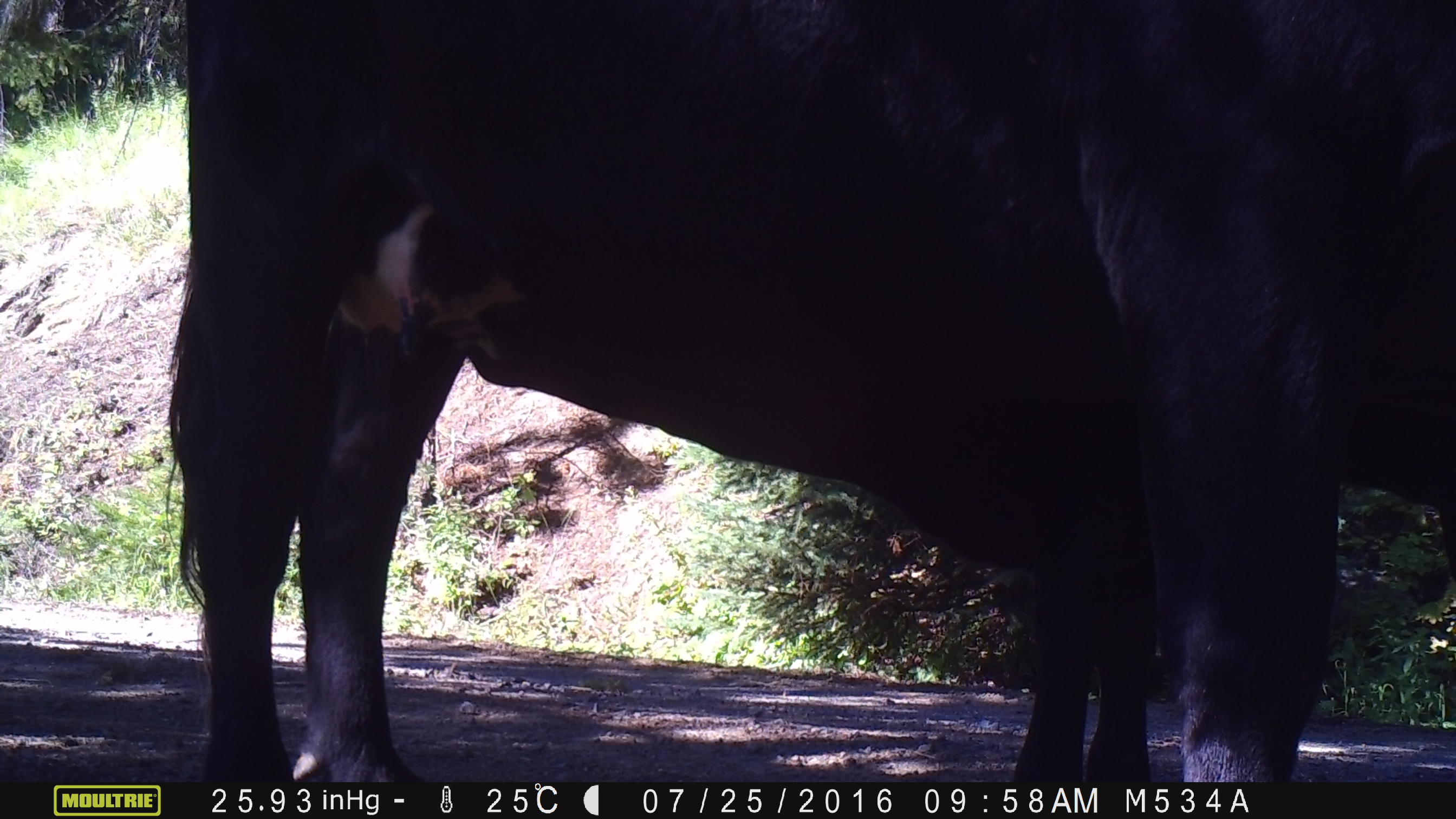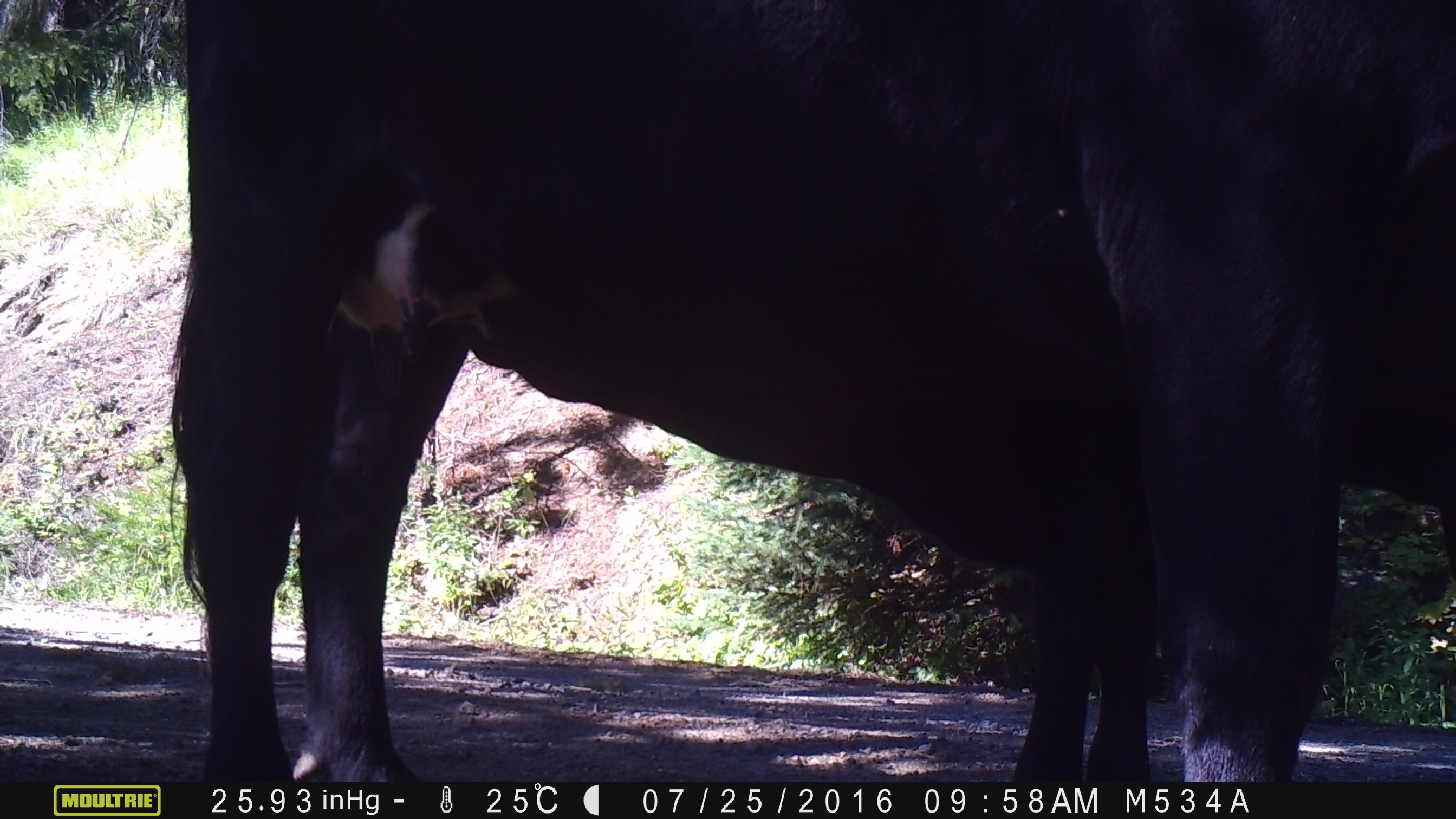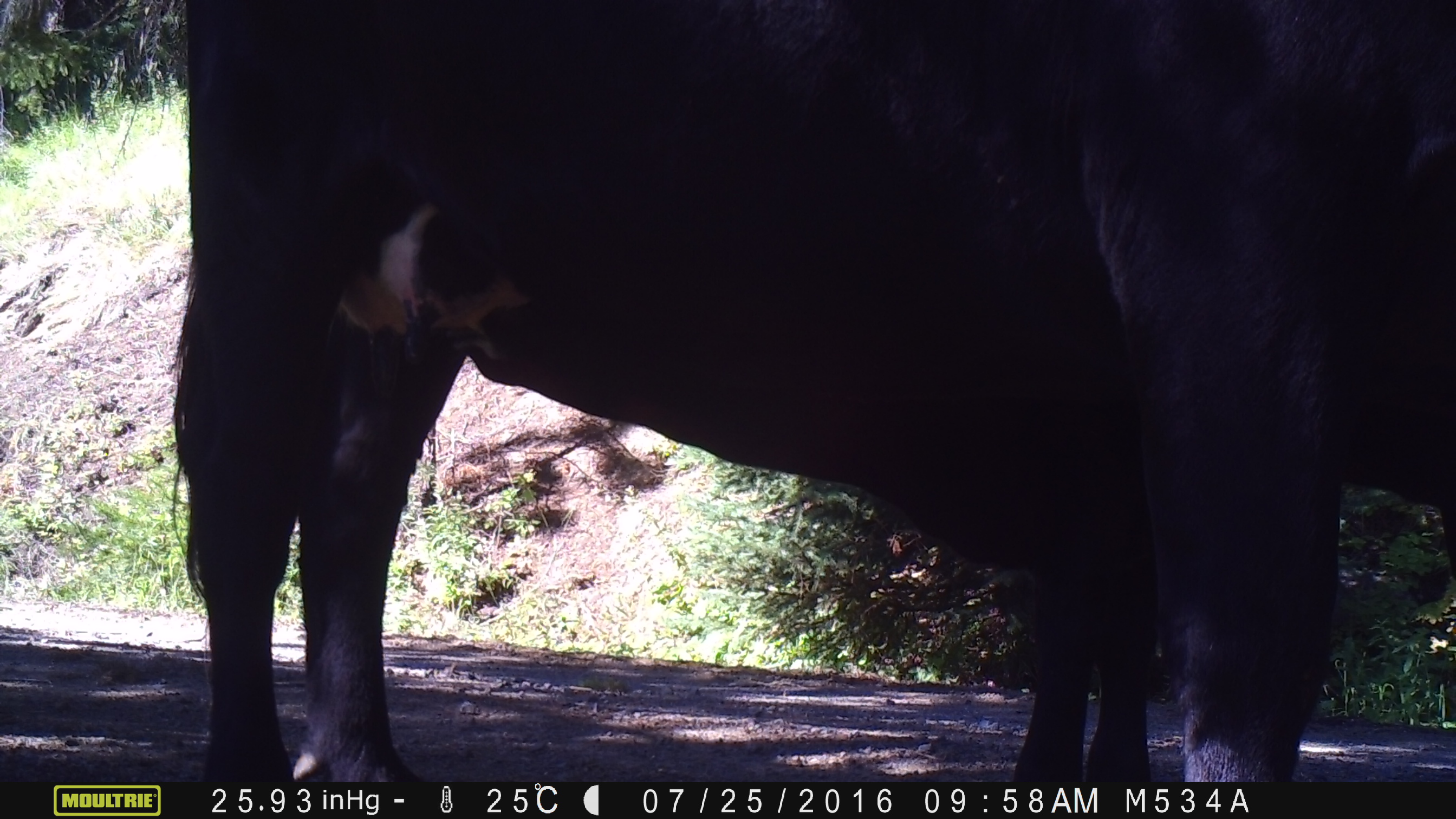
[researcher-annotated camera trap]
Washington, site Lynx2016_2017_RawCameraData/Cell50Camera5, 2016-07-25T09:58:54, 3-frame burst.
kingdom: Animalia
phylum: Chordata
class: Mammalia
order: Artiodactyla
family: Bovidae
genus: Bos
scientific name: Bos taurus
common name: domestic cattle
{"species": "domestic cattle (Bos taurus)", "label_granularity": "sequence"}